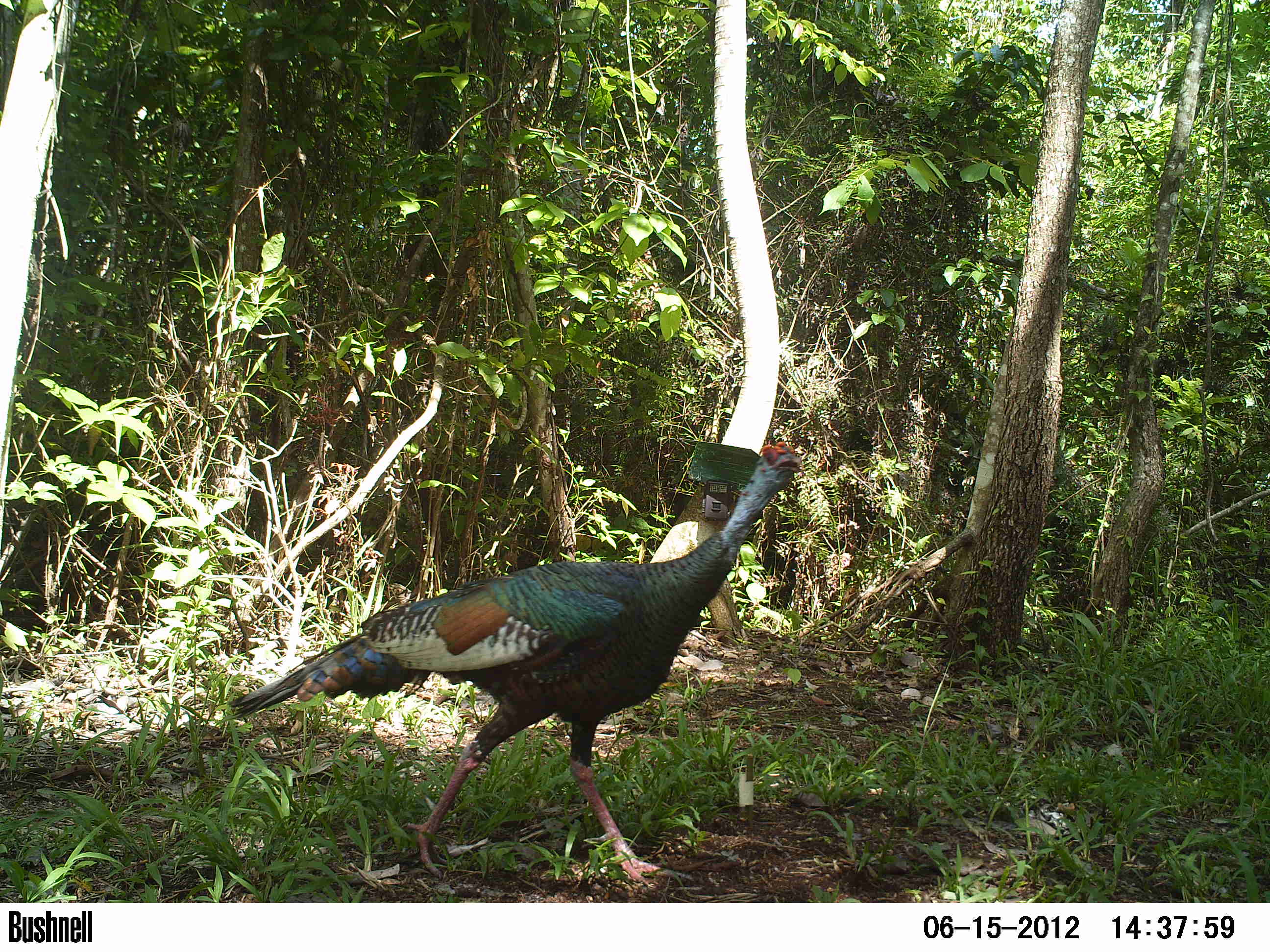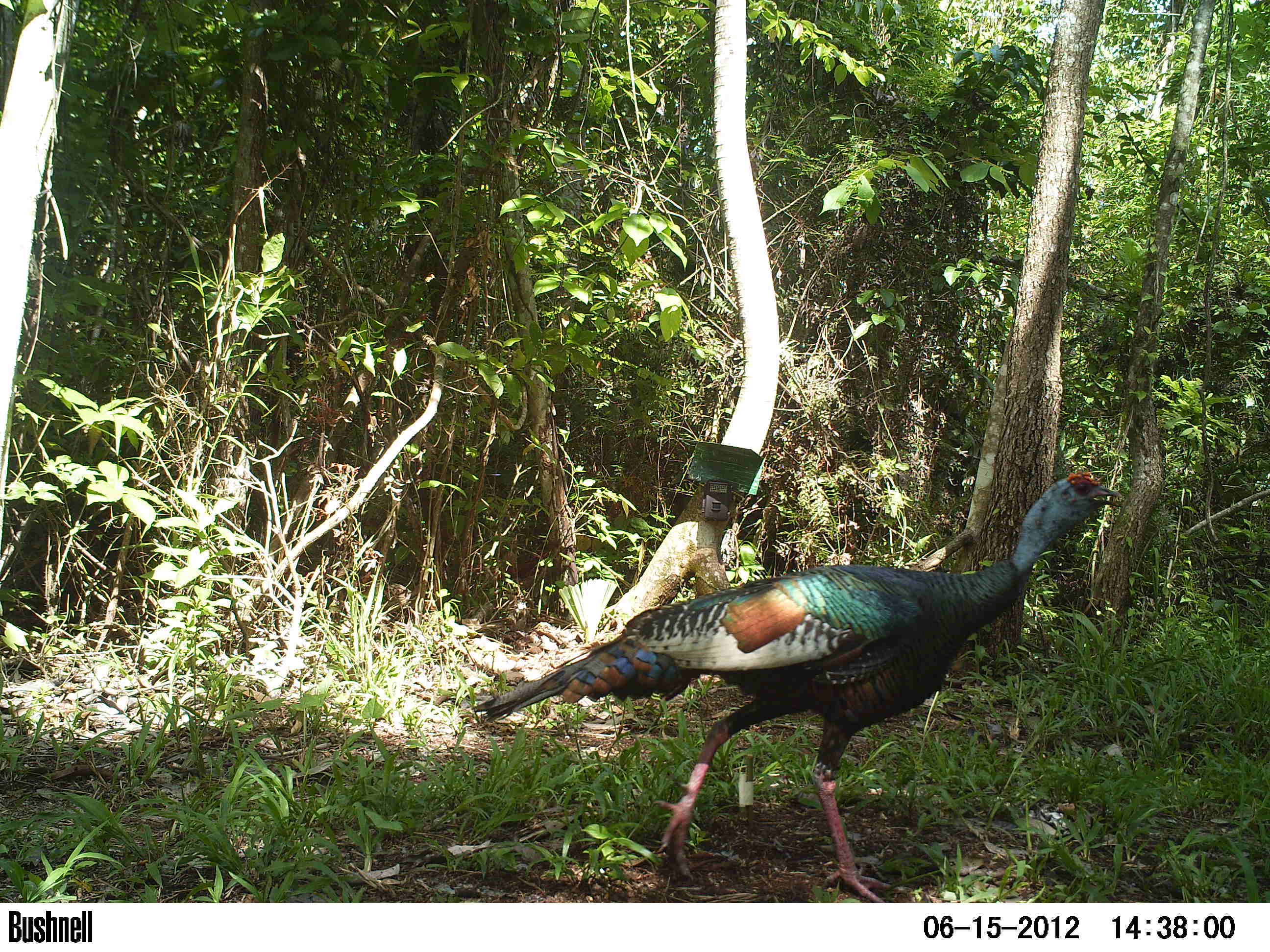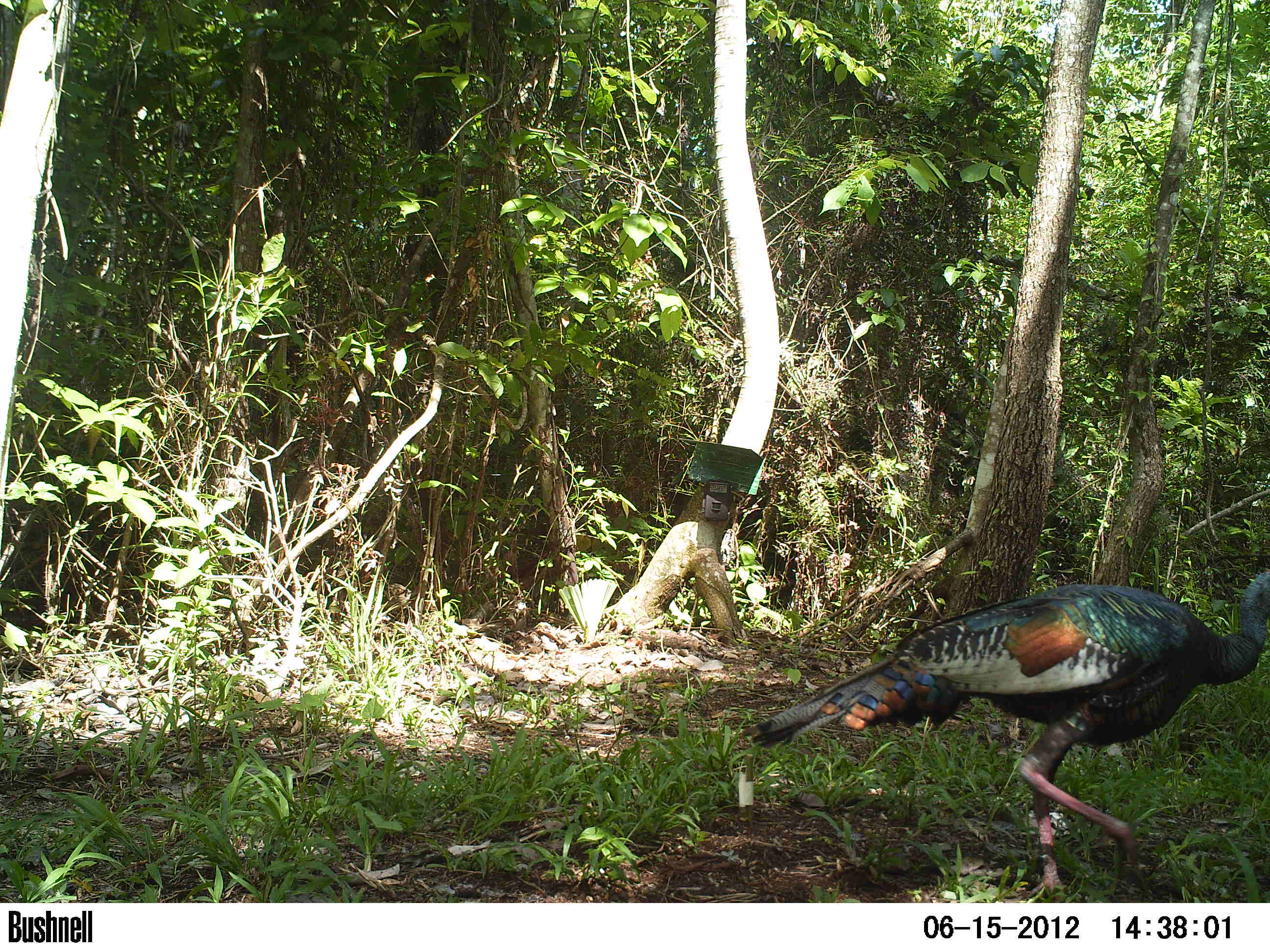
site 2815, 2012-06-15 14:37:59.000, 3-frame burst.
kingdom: Animalia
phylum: Chordata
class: Aves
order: Galliformes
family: Phasianidae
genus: Meleagris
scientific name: Meleagris ocellata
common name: ocellated turkey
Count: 1.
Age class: adult.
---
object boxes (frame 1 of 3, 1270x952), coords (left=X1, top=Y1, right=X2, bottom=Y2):
meleagris ocellata: (left=225, top=440, right=802, bottom=882)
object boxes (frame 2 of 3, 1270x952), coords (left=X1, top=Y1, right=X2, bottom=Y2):
meleagris ocellata: (left=470, top=469, right=1123, bottom=902)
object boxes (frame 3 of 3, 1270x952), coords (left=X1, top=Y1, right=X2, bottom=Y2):
meleagris ocellata: (left=741, top=569, right=1270, bottom=902)